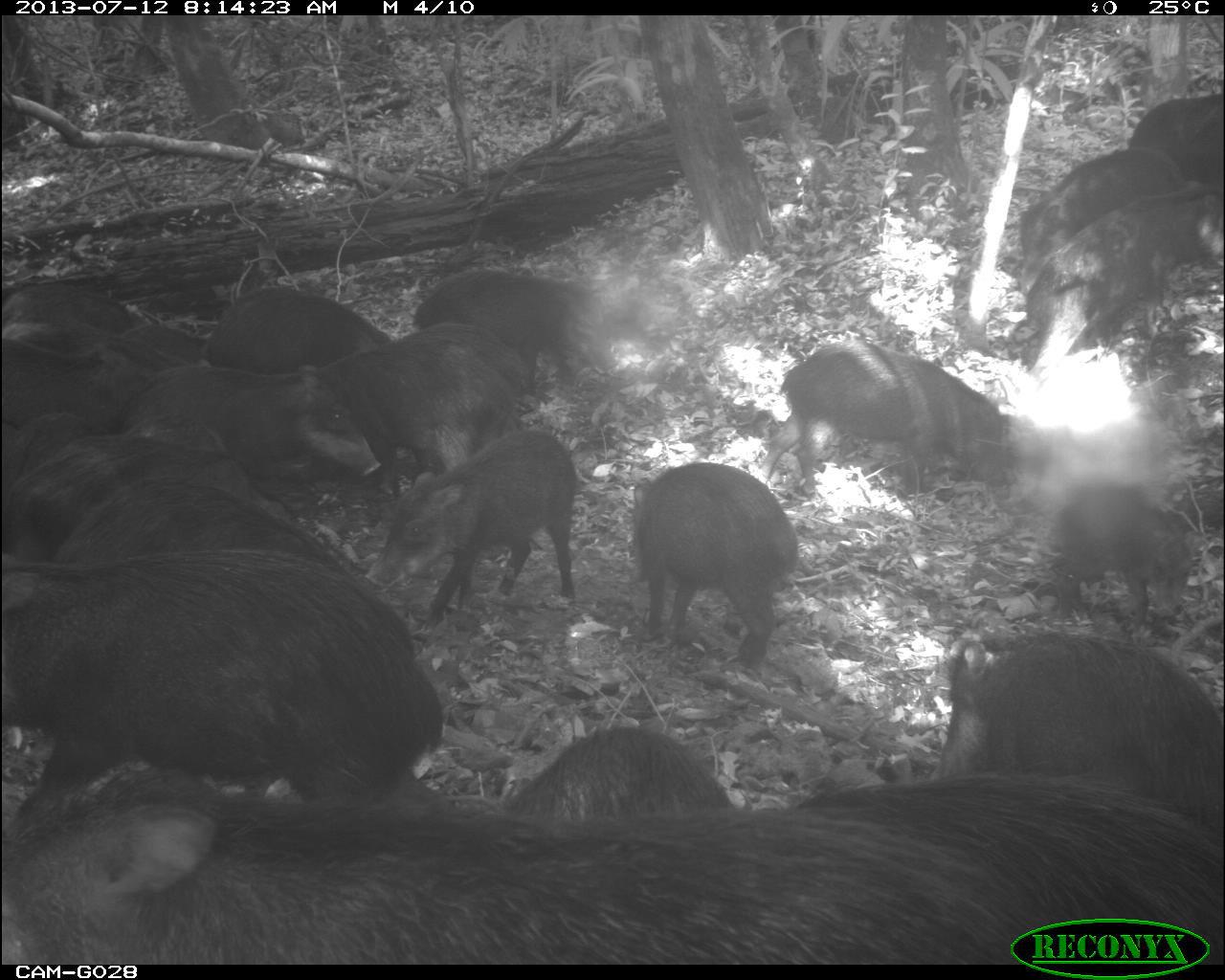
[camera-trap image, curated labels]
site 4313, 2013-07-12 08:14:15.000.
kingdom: Animalia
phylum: Chordata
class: Mammalia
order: Artiodactyla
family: Tayassuidae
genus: Tayassu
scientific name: Tayassu pecari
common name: white-lipped peccary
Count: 20.